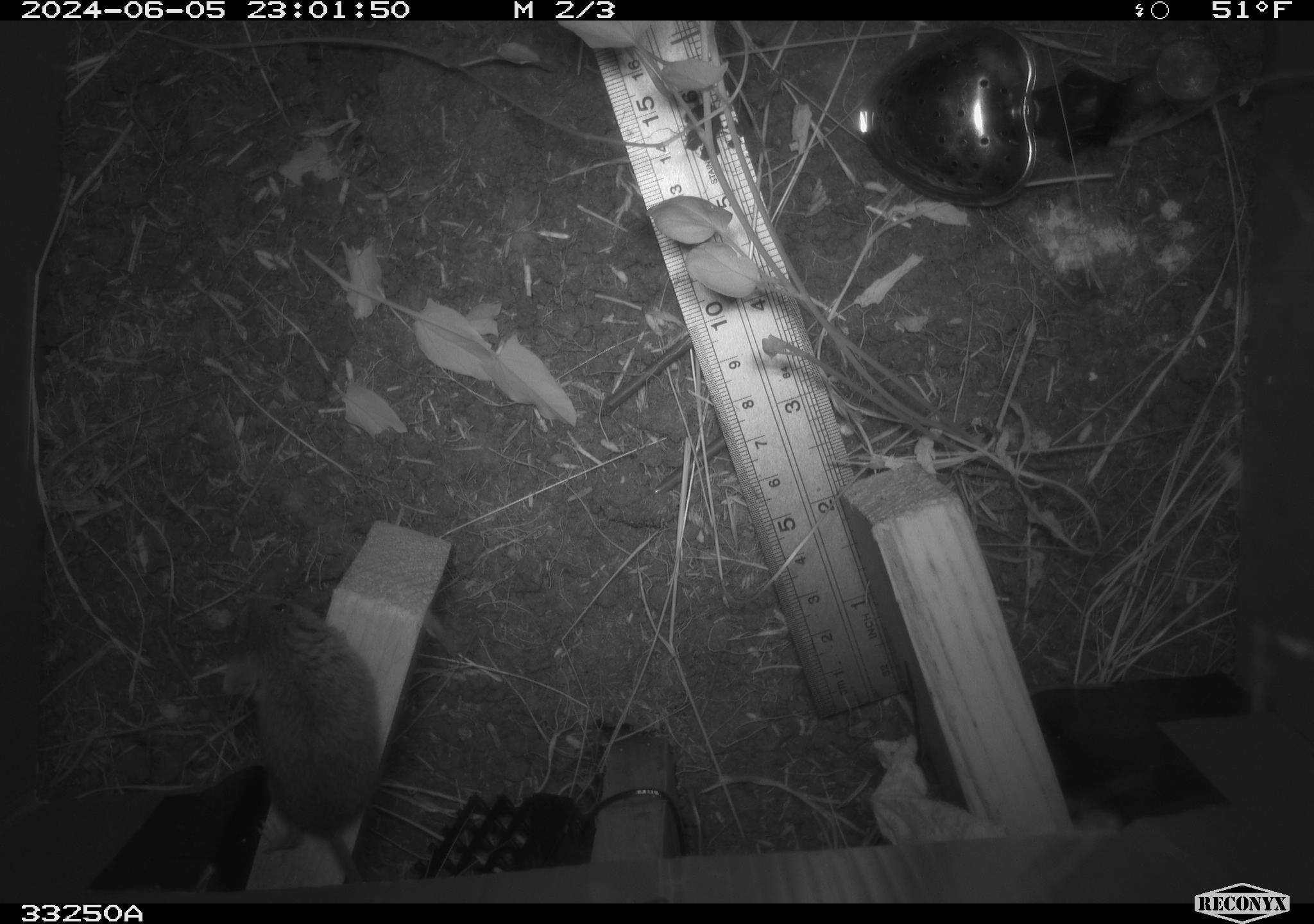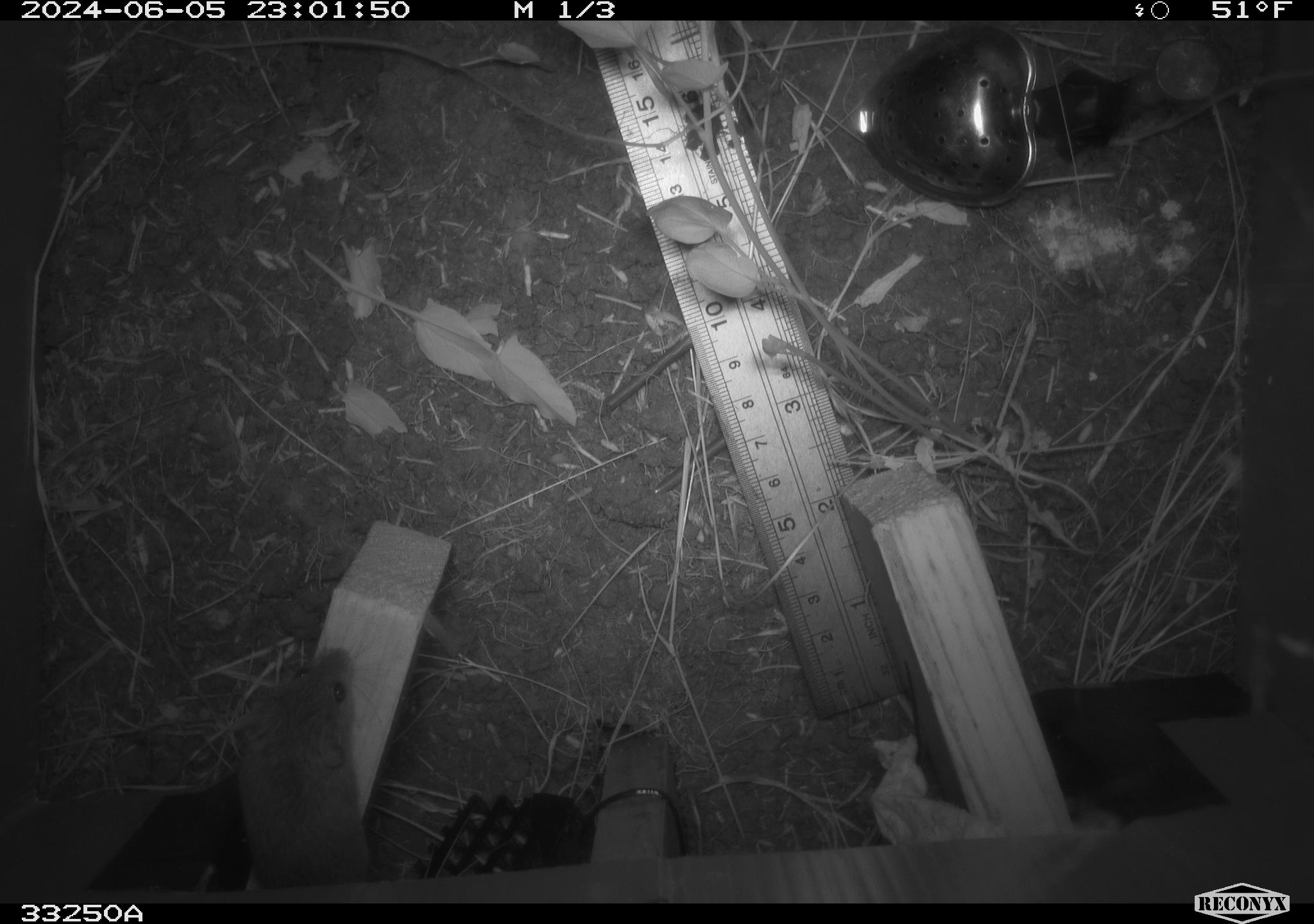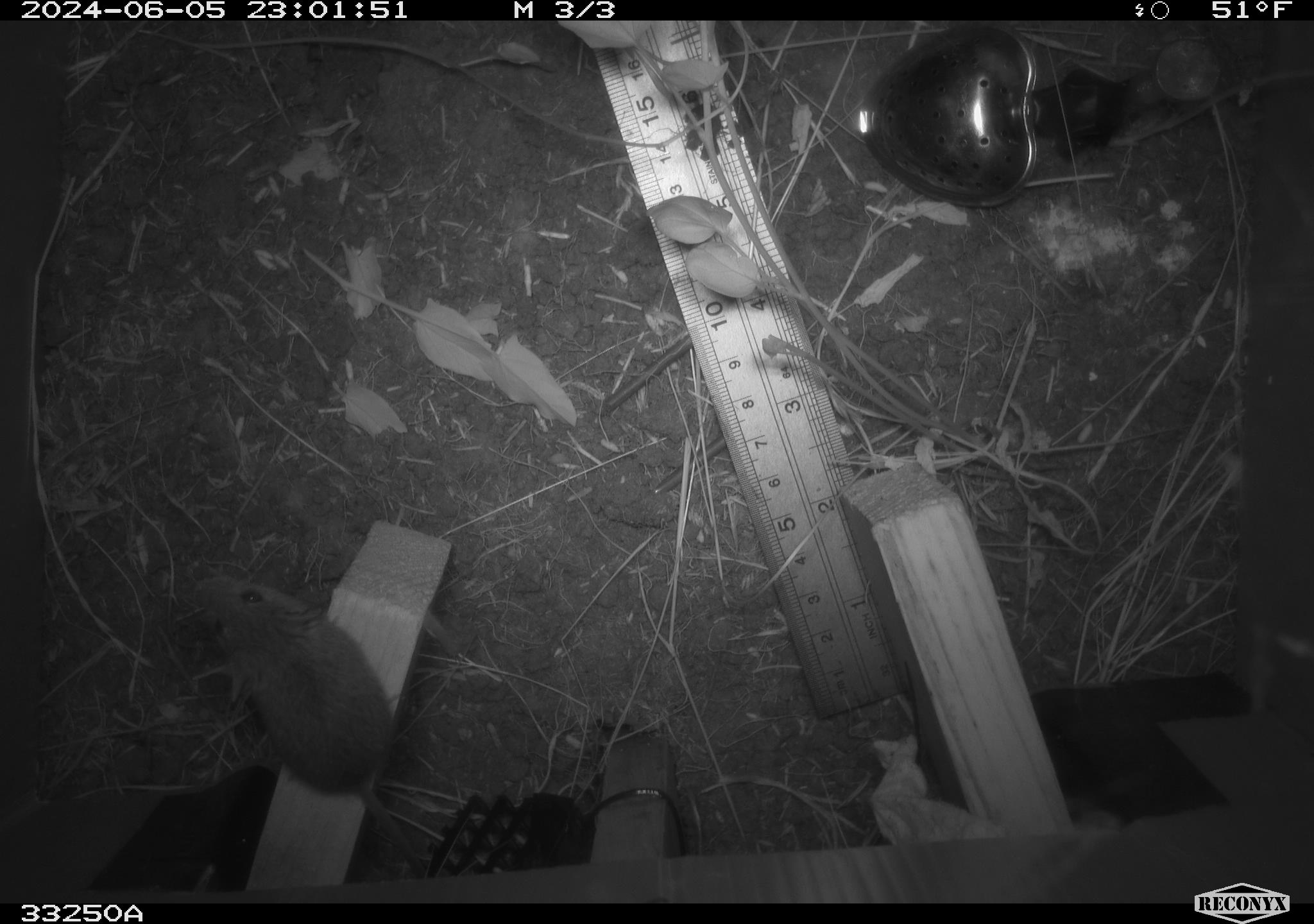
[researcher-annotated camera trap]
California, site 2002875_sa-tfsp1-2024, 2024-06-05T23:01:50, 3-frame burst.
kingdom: Animalia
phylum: Chordata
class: Mammalia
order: Rodentia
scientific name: Rodentia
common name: mouse species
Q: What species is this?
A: Mouse species (Rodentia).